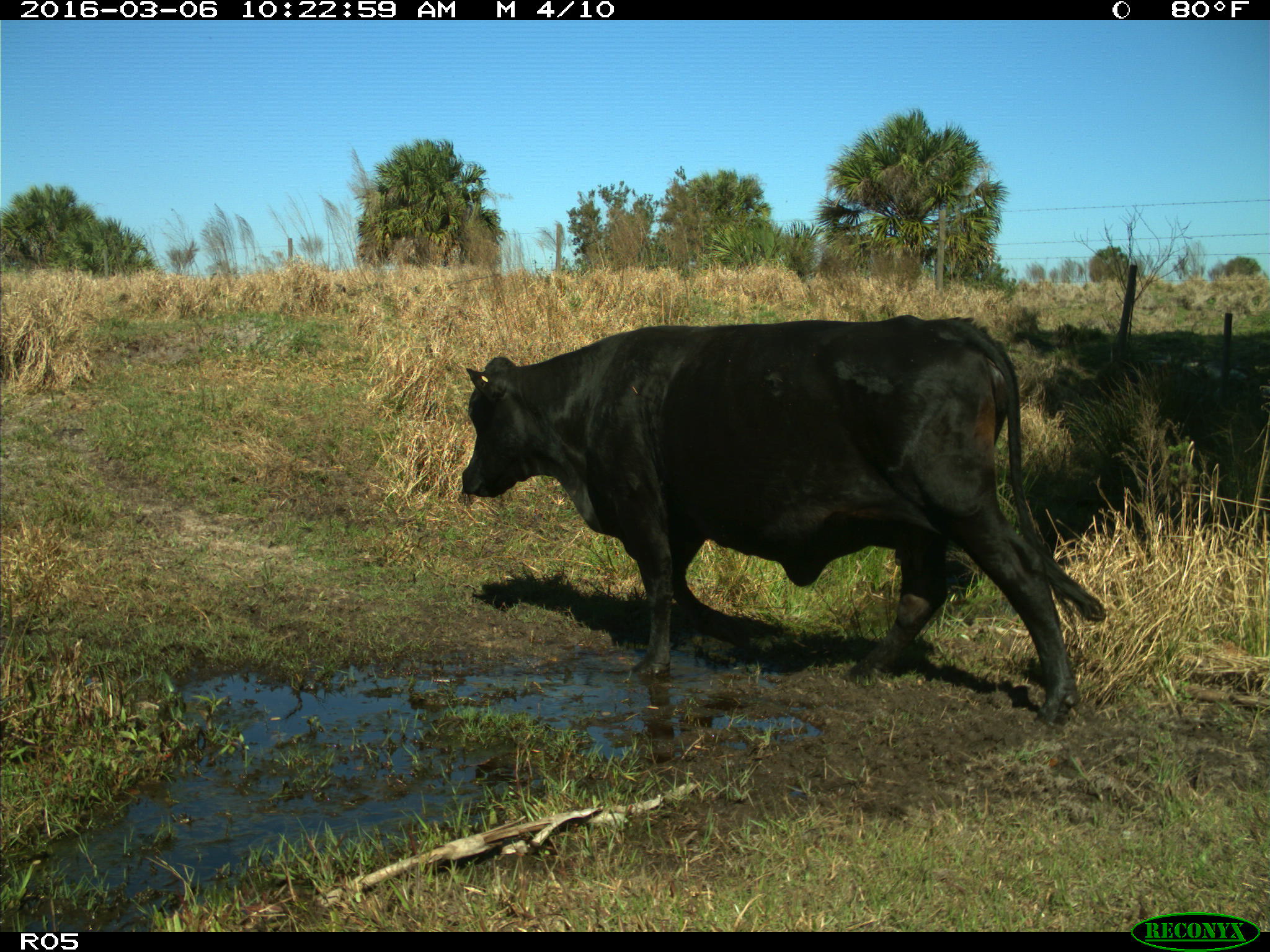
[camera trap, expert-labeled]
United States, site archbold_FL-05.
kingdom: Animalia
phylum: Chordata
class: Mammalia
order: Artiodactyla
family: Bovidae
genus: Bos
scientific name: Bos taurus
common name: domestic cow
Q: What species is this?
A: Bos taurus (domestic cow).